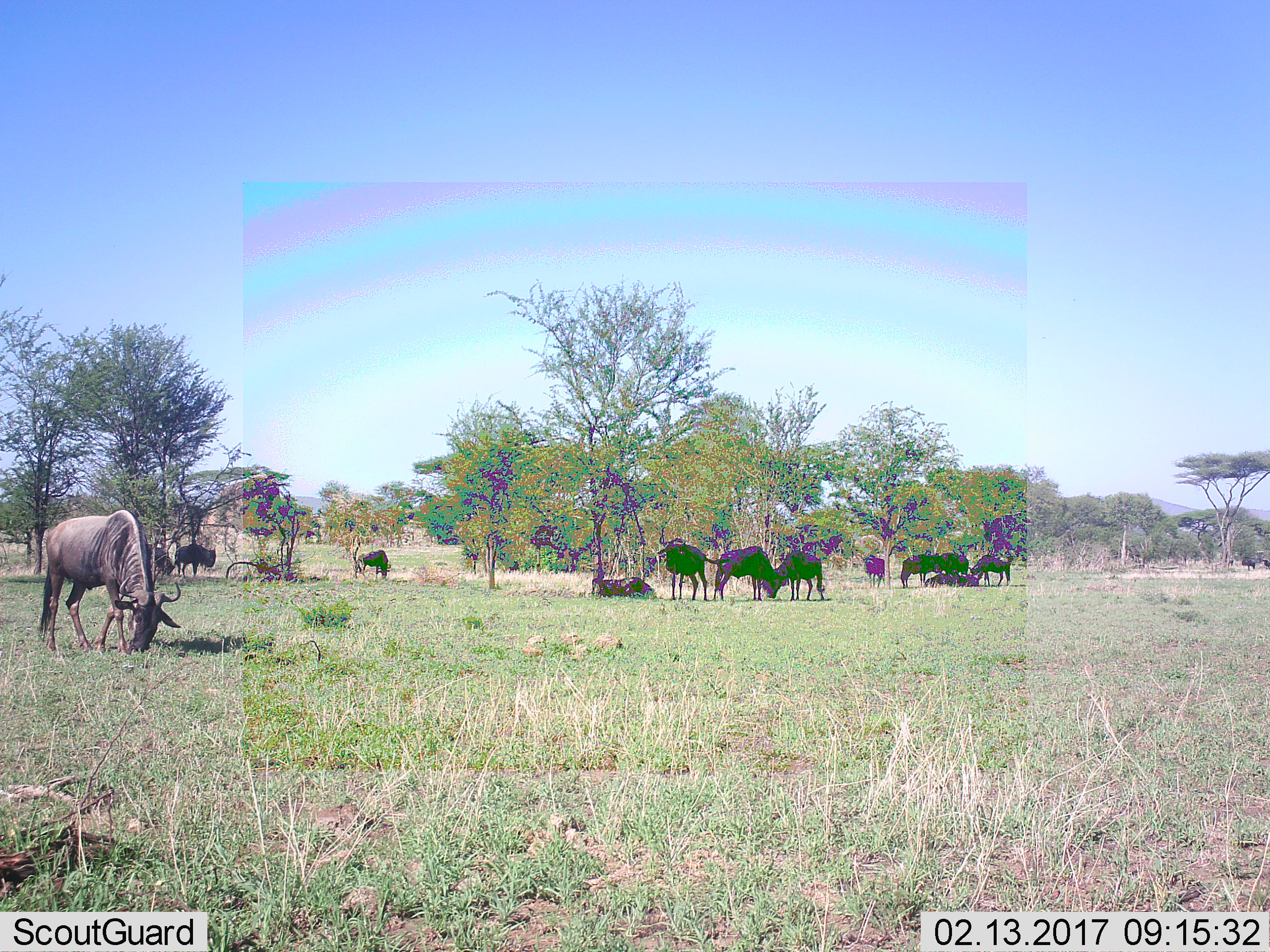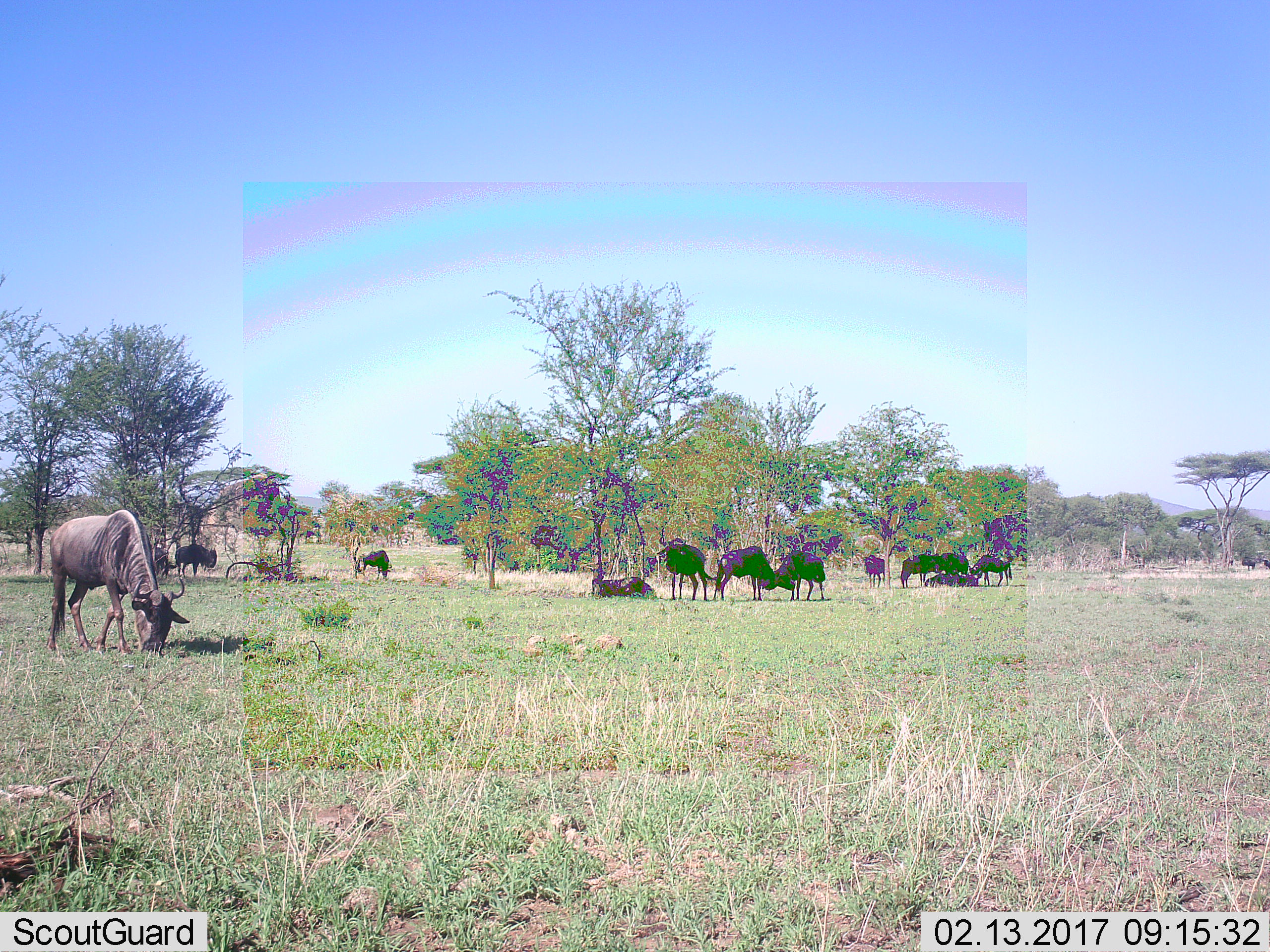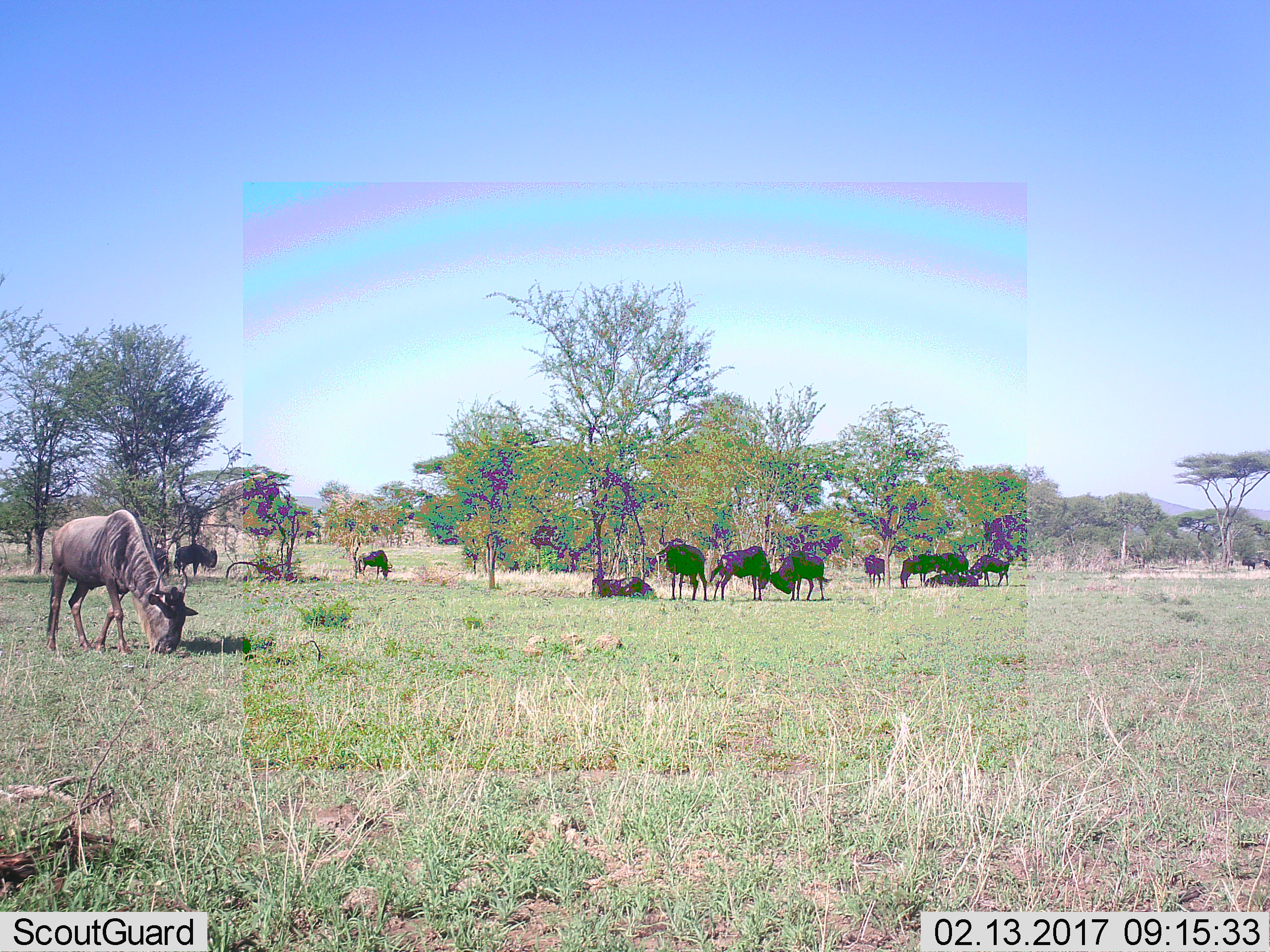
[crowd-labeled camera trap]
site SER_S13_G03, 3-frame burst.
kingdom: Animalia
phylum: Chordata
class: Mammalia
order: Artiodactyla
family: Bovidae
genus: Connochaetes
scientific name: Connochaetes taurinus taurinus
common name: blue wildebeest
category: wildebeestblue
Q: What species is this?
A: Wildebeestblue (blue wildebeest) (Connochaetes taurinus taurinus).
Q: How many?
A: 11-50.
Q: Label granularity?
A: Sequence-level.